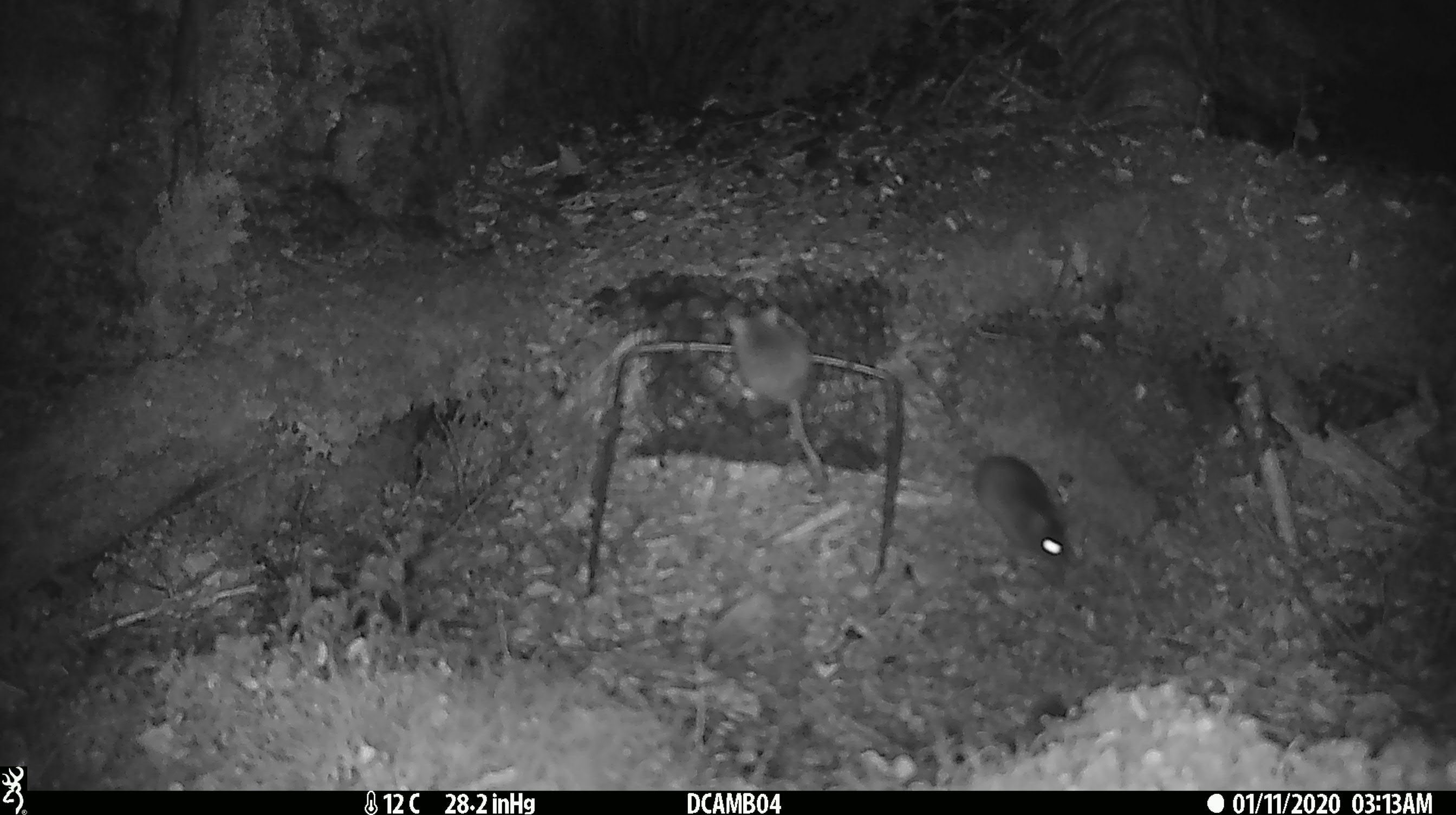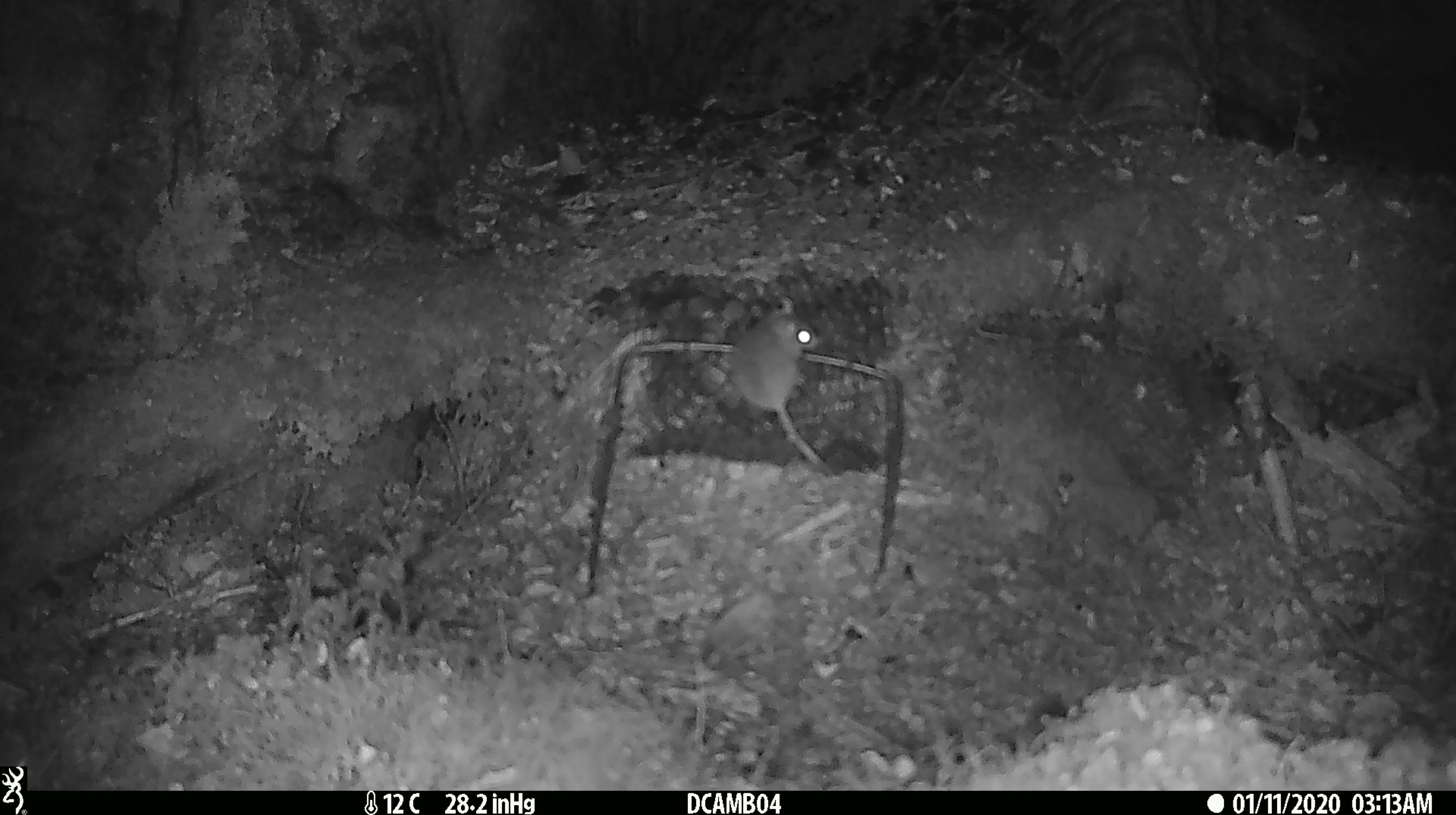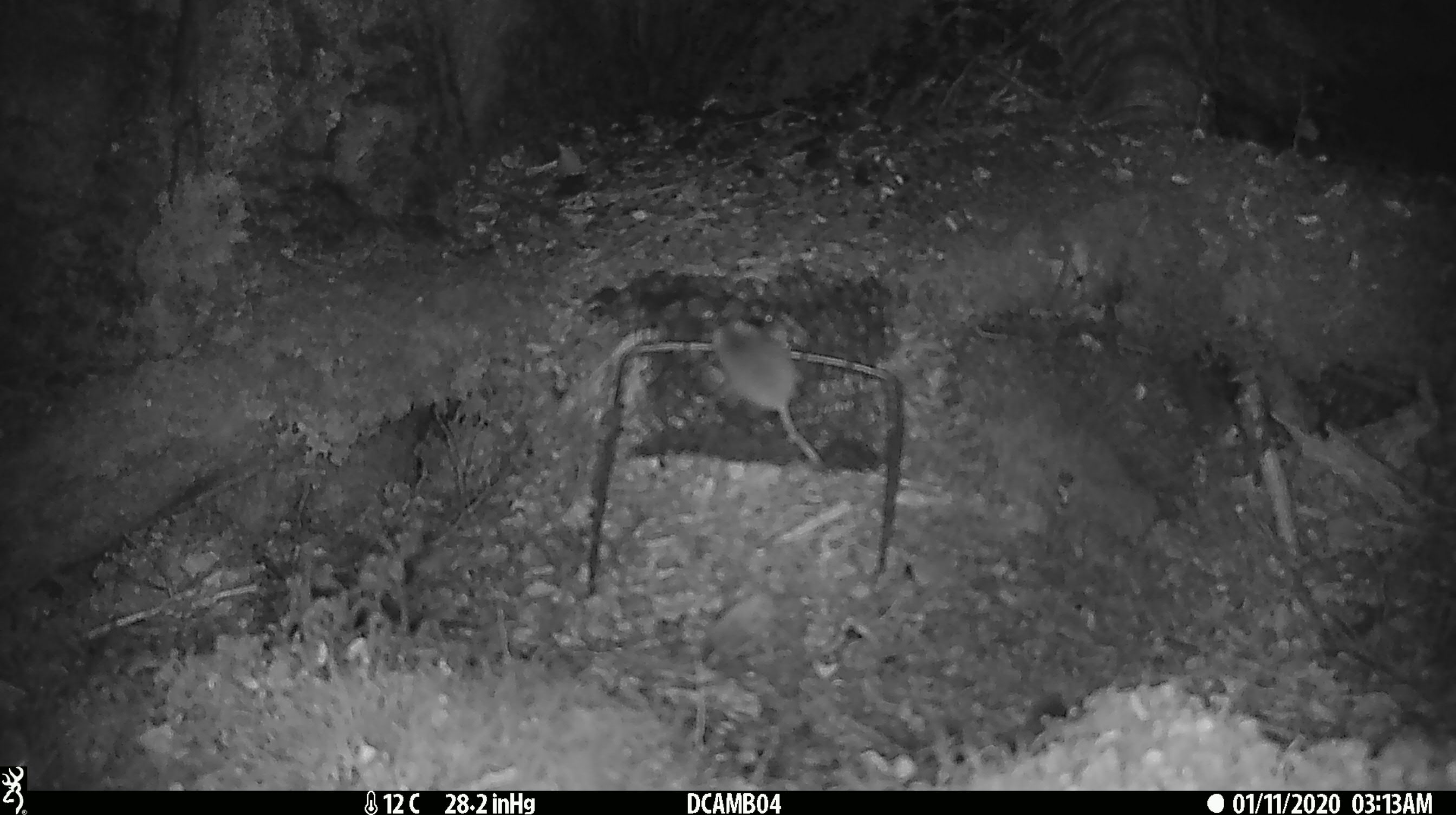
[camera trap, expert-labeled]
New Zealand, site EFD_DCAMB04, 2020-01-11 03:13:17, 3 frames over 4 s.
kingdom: Animalia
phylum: Chordata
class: Mammalia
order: Rodentia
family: Muridae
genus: Mus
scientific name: Mus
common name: mouse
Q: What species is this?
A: Mouse (Mus).